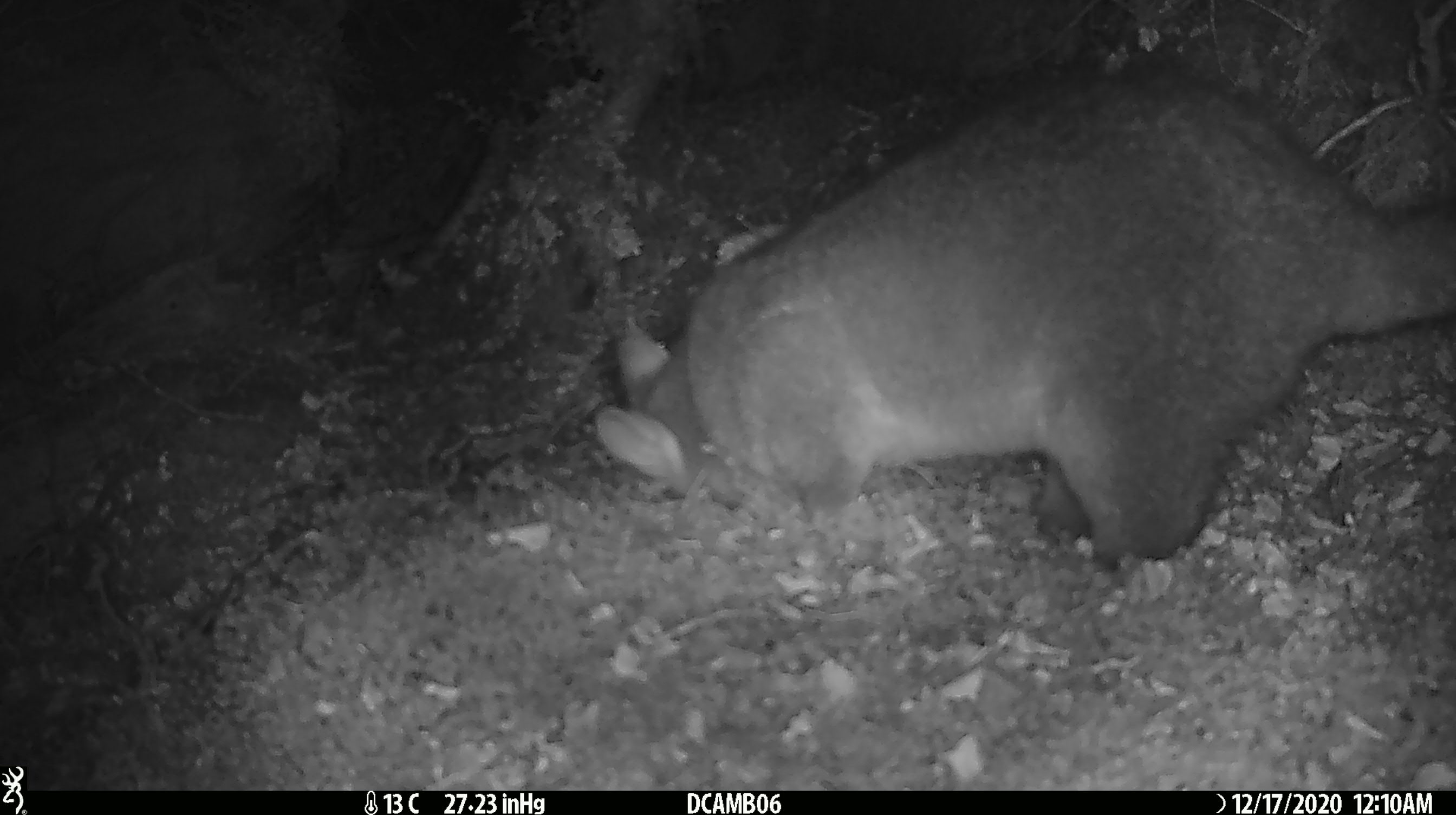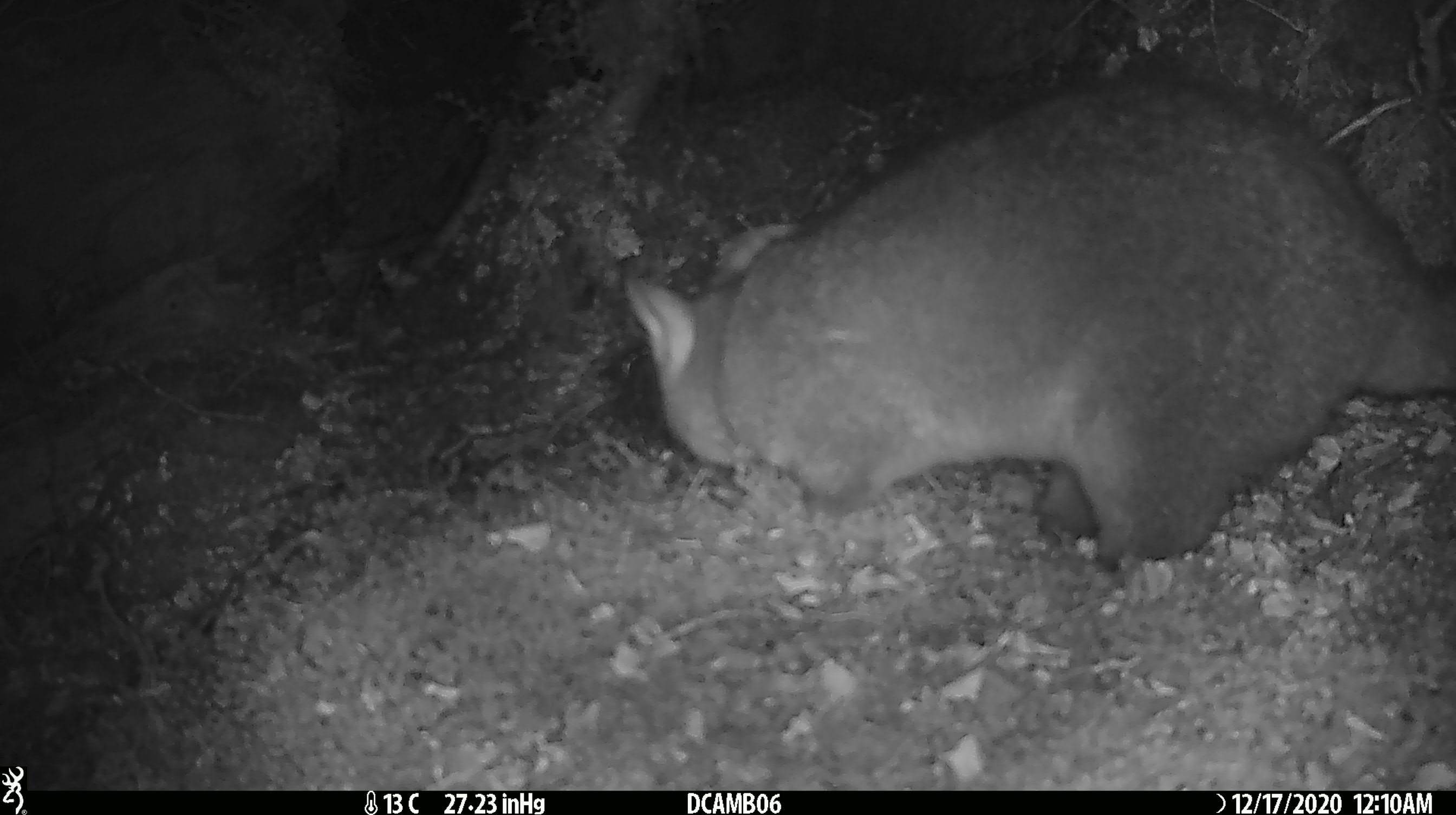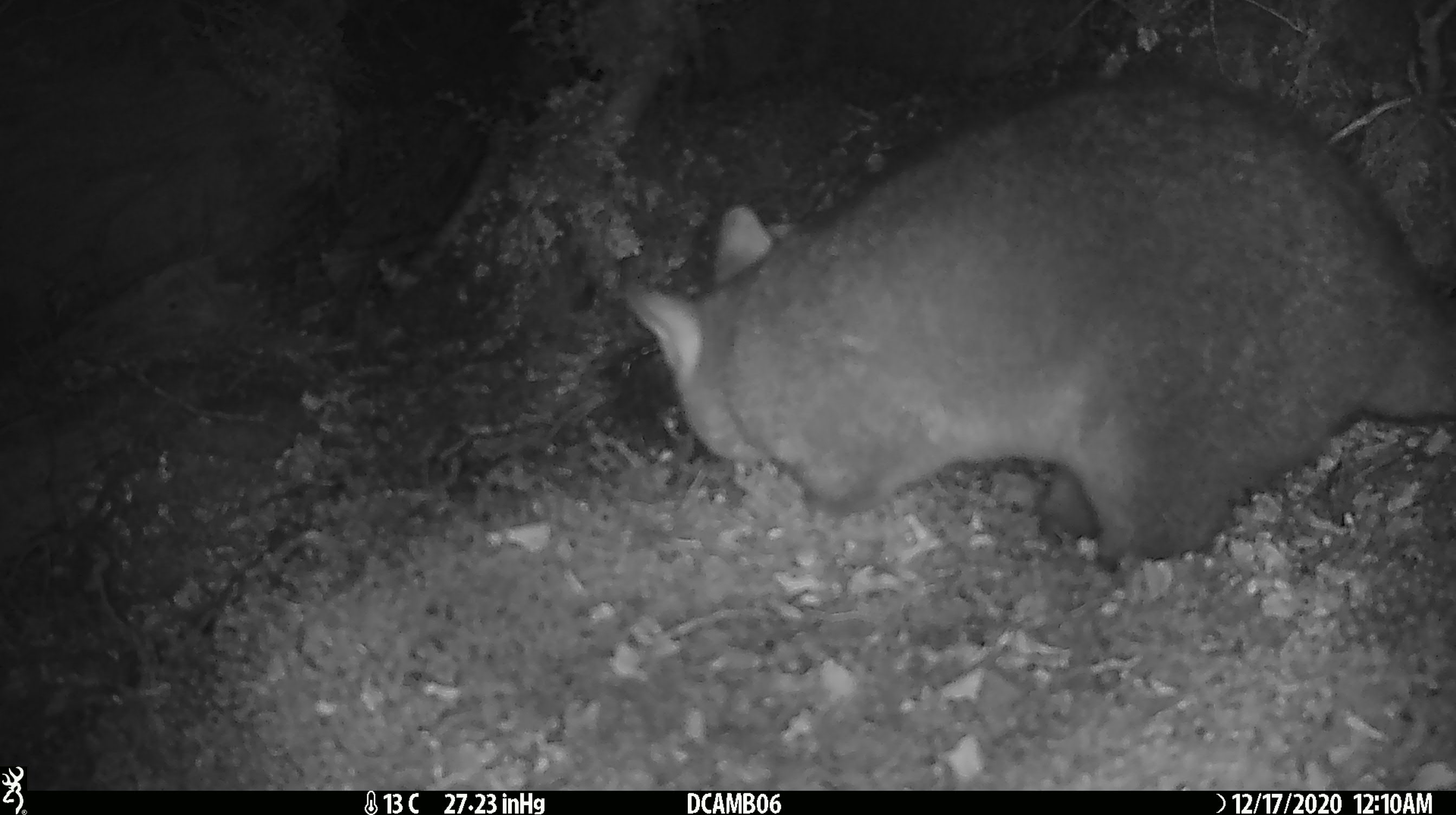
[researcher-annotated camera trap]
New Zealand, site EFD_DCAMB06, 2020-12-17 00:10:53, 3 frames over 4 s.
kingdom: Animalia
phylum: Chordata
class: Mammalia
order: Diprotodontia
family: Phalangeridae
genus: Trichosurus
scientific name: Trichosurus vulpecula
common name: common brushtail possum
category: possum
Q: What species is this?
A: Possum (common brushtail possum) (Trichosurus vulpecula).